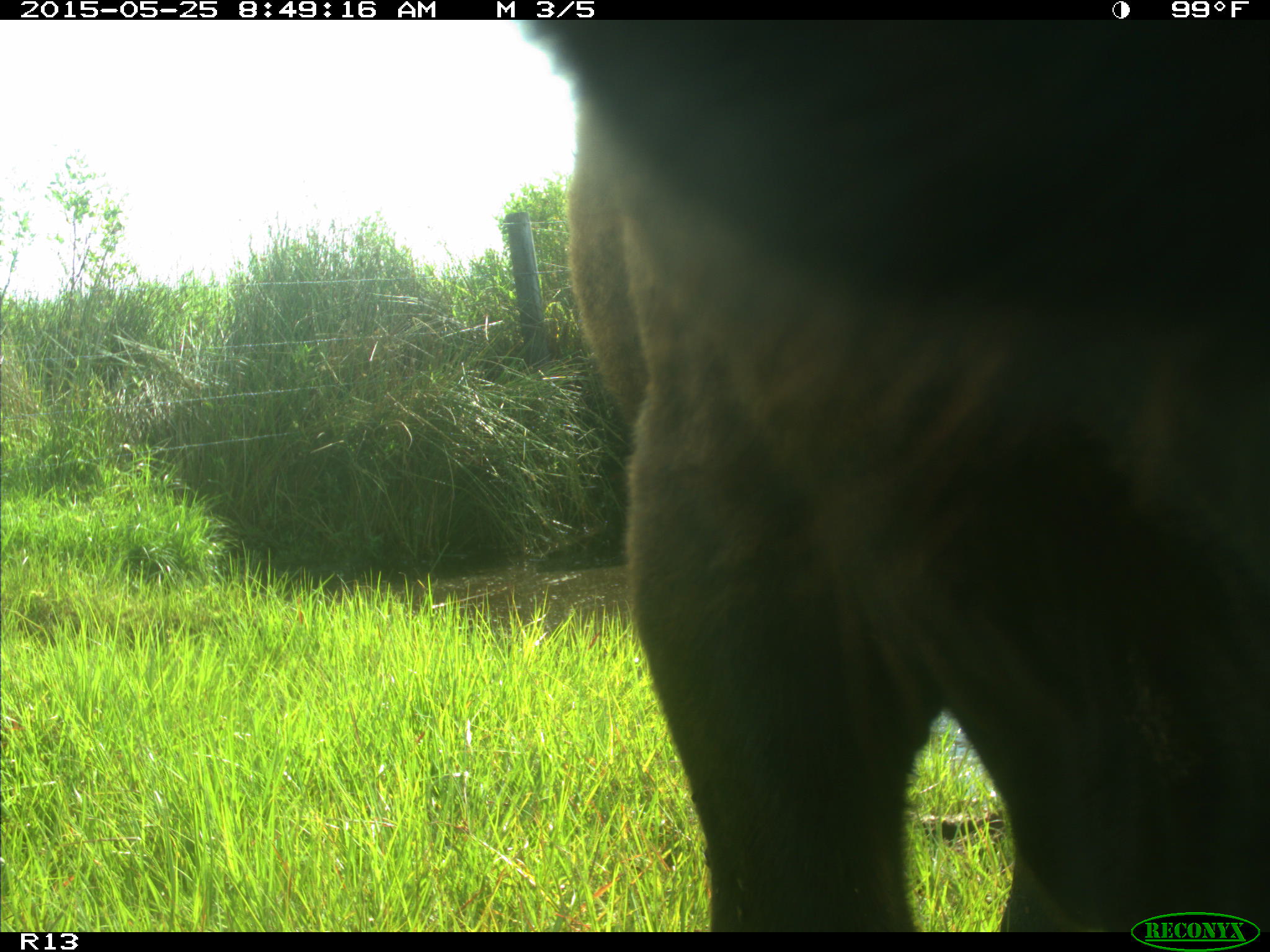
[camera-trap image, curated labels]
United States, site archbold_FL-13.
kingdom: Animalia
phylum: Chordata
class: Mammalia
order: Artiodactyla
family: Bovidae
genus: Bos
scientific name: Bos taurus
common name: domestic cow